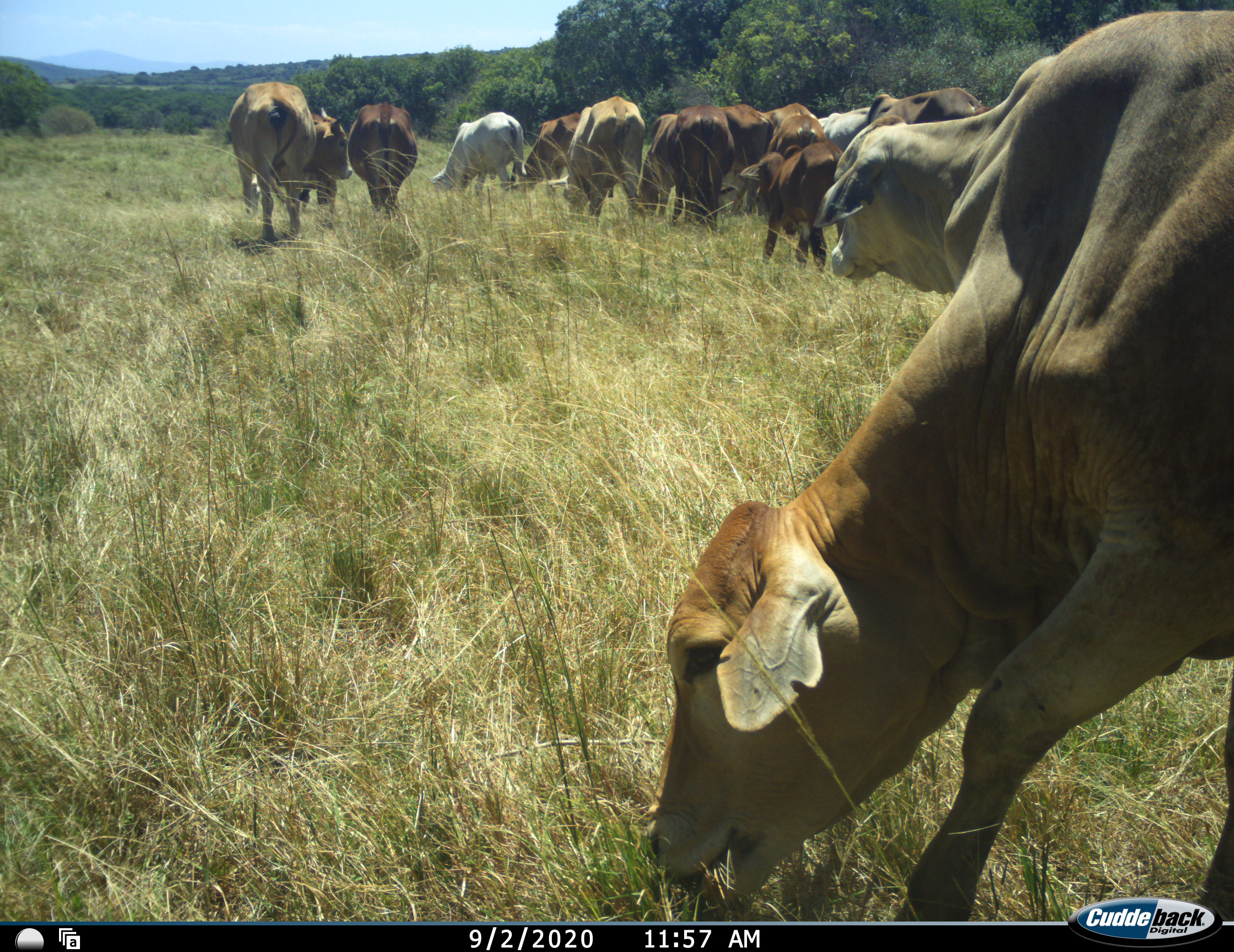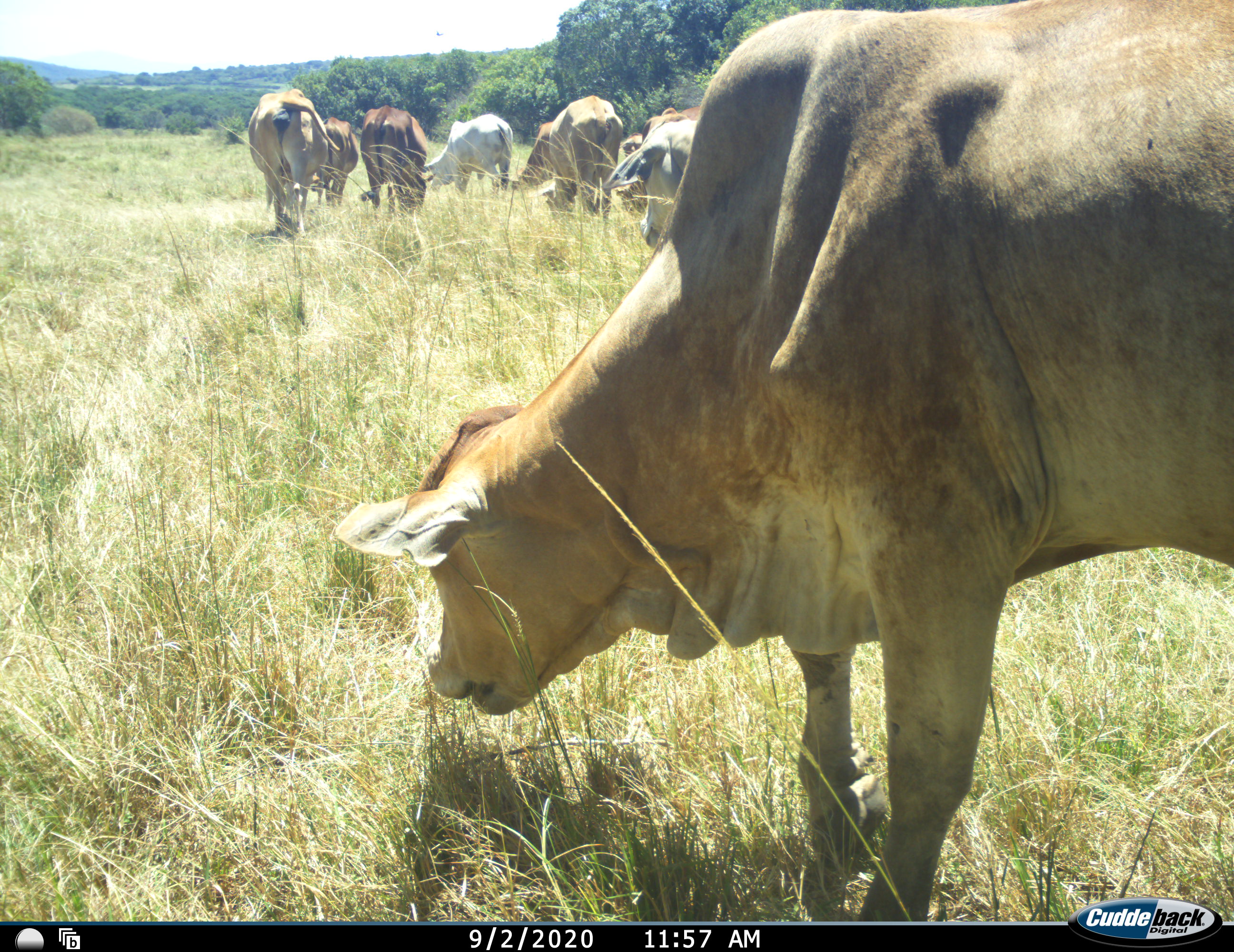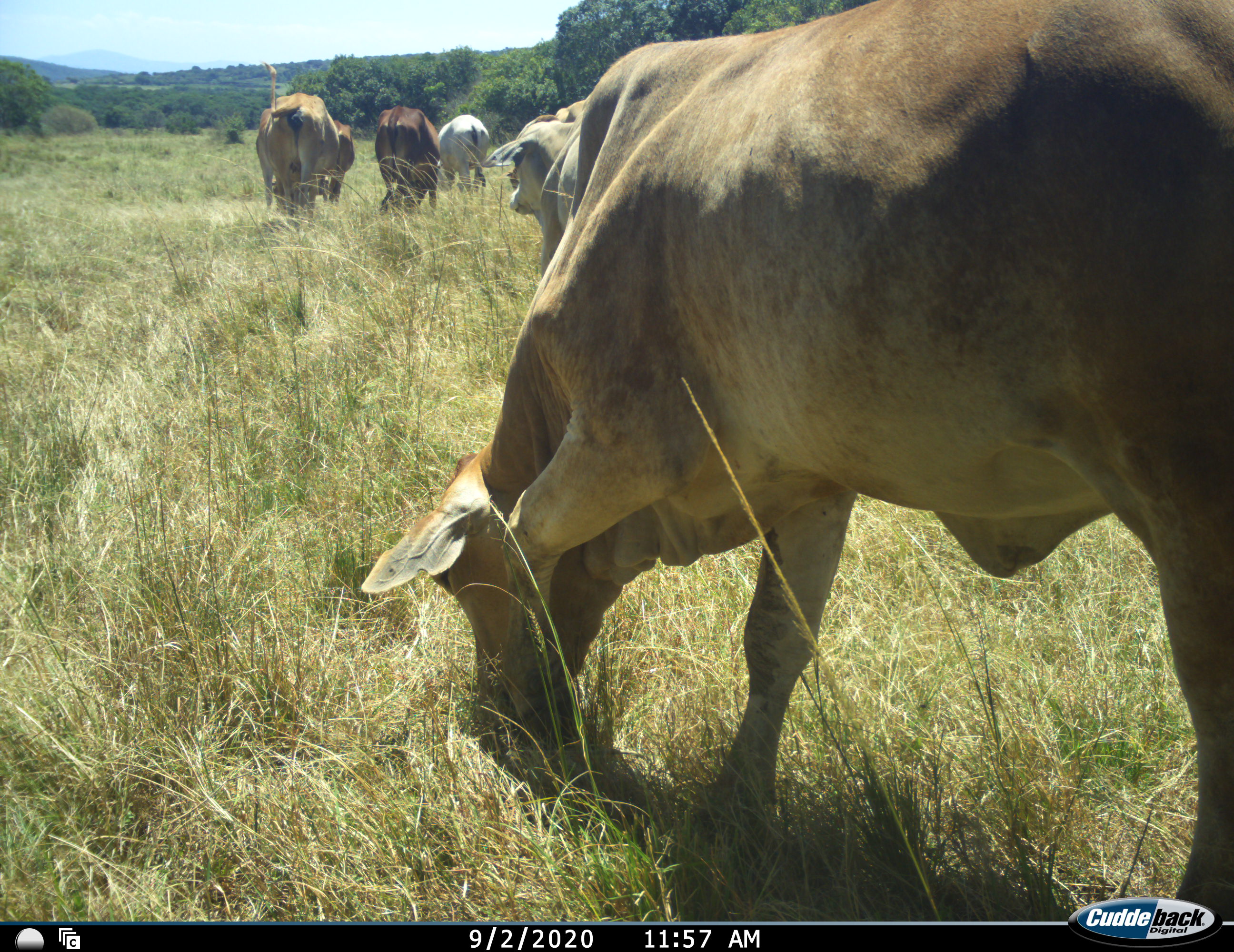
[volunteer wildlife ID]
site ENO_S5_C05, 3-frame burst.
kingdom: Animalia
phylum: Chordata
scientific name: Vertebrata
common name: domestic animal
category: domesticanimal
Domesticanimal (domestic animal) (Vertebrata), count 11-50. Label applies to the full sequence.